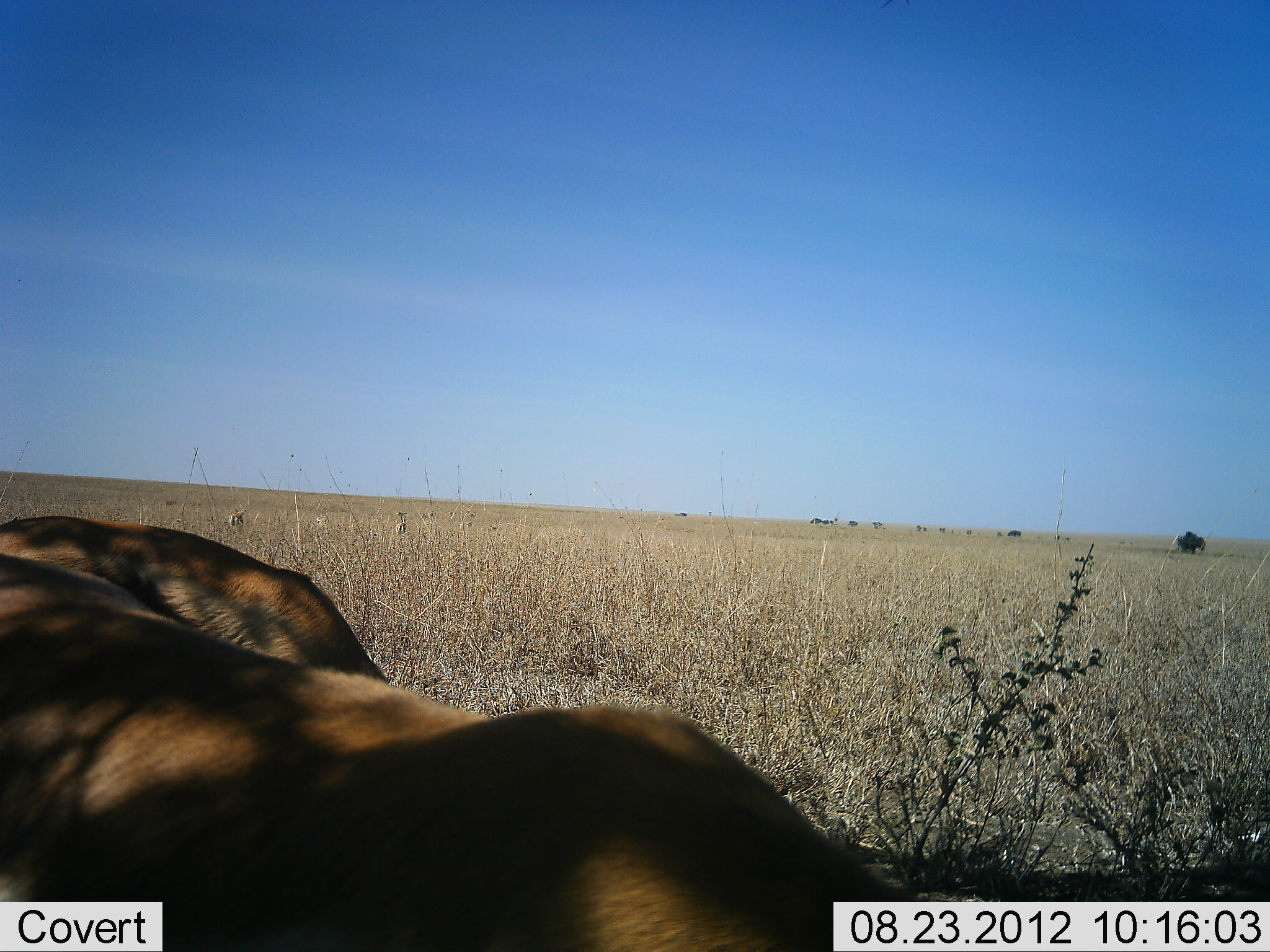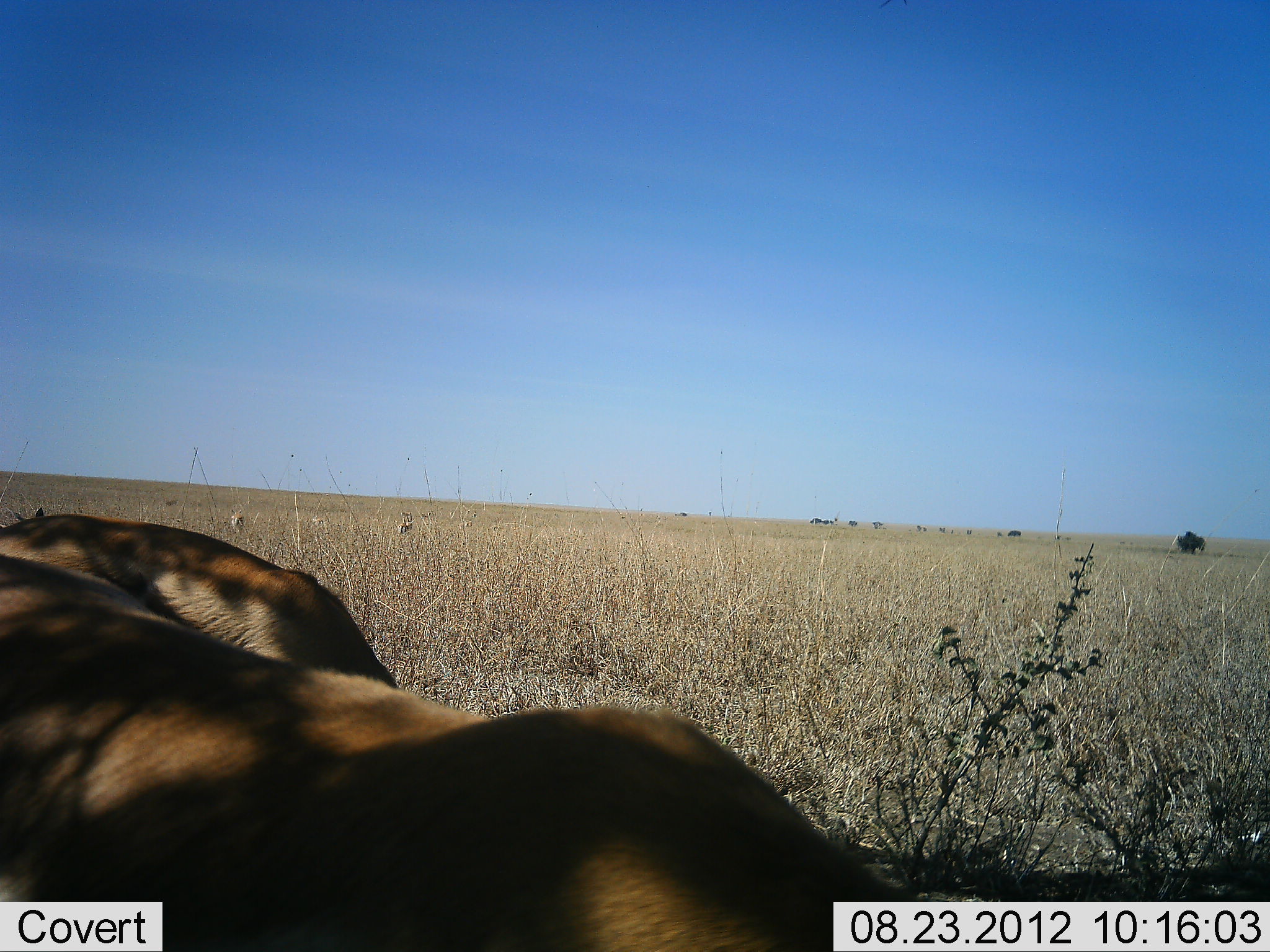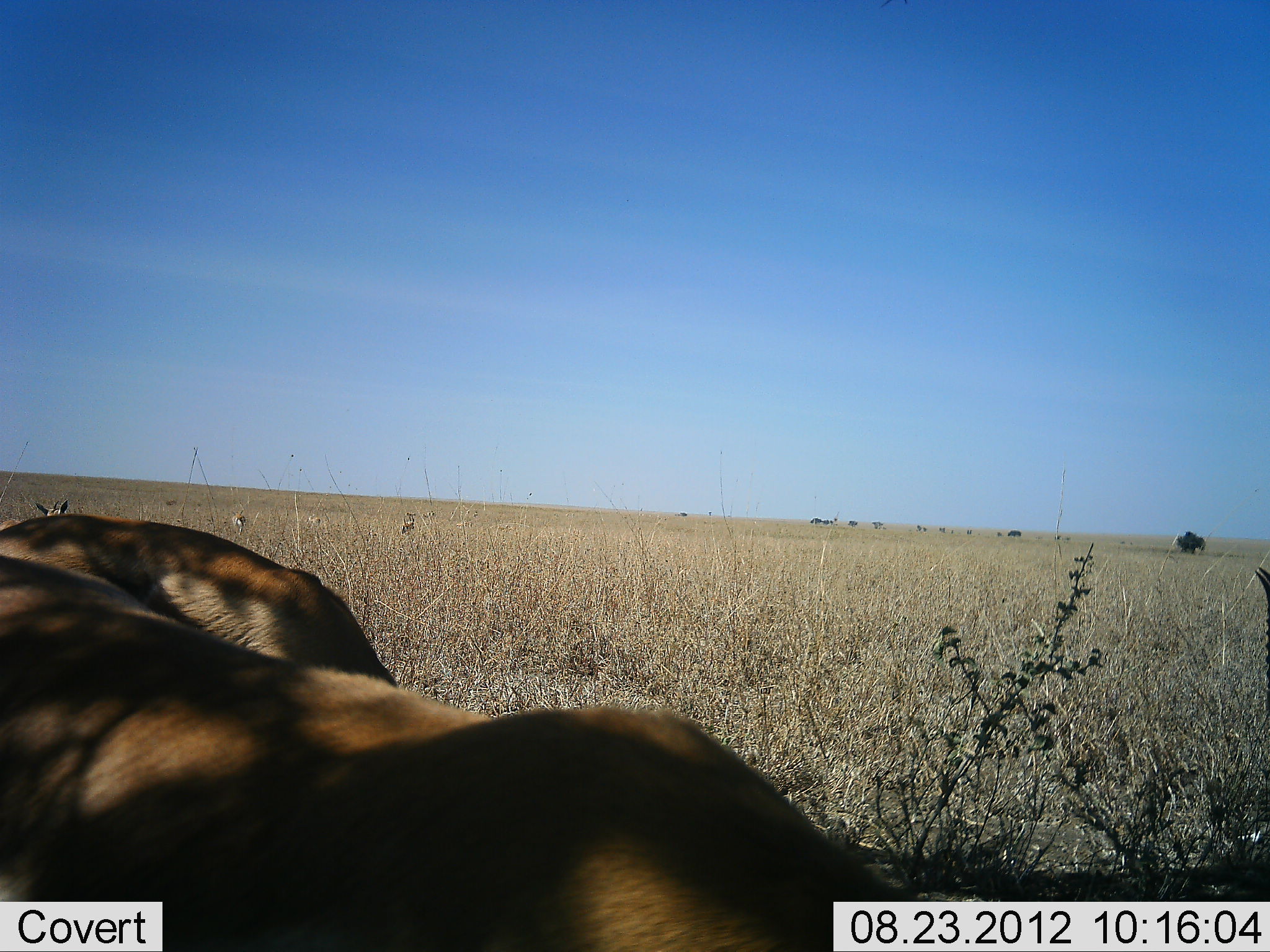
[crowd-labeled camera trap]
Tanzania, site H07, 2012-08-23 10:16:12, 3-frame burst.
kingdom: Animalia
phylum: Chordata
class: Mammalia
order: Artiodactyla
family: Bovidae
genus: Eudorcas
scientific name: Eudorcas thomsonii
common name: thomson's gazelle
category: gazellethomsons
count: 6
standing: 67%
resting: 33%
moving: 11%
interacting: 0%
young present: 0%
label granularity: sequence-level